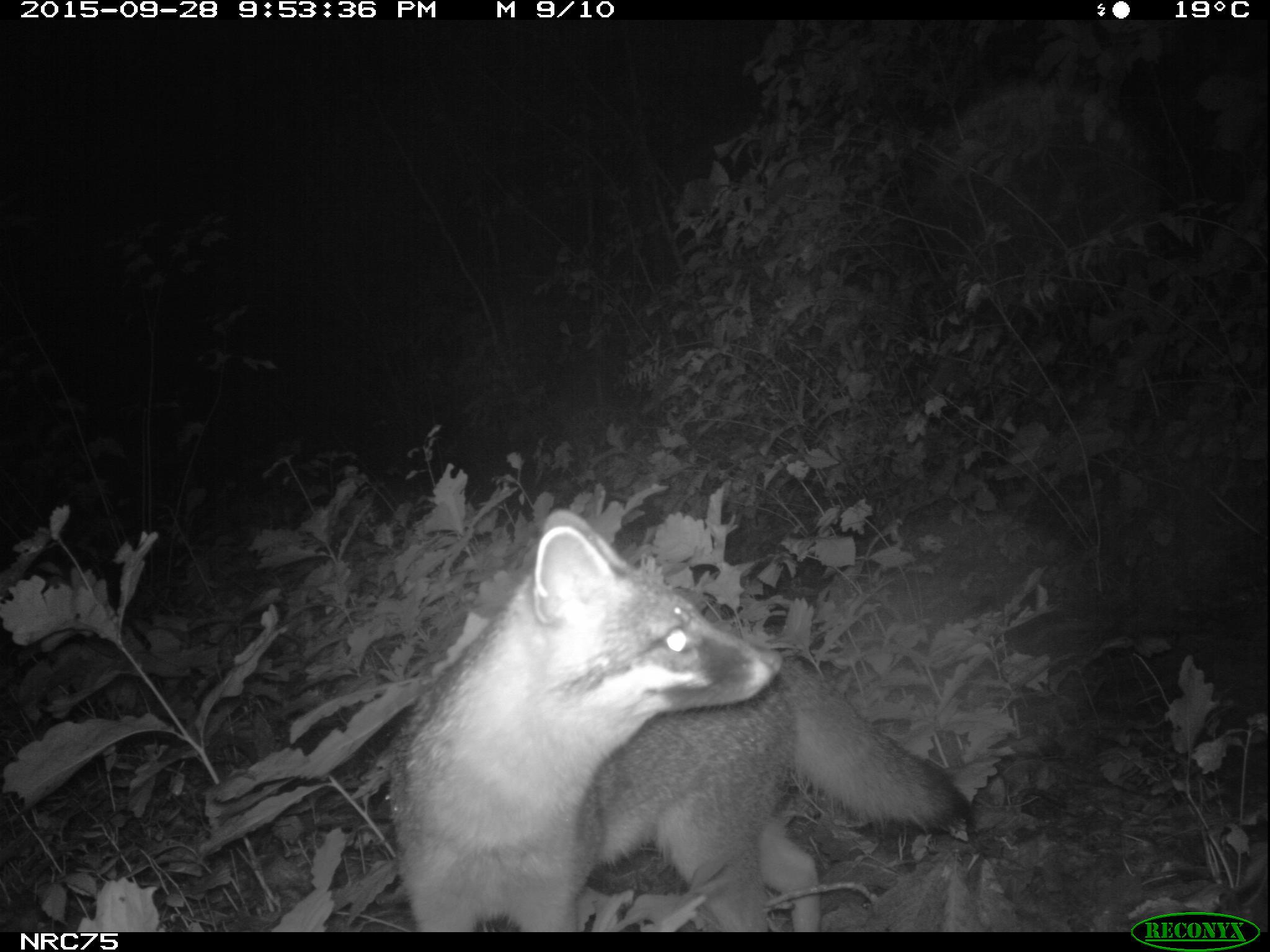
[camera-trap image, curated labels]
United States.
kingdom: Animalia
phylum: Chordata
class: Mammalia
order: Carnivora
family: Canidae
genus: Urocyon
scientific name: Urocyon cinereoargenteus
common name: gray fox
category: Grey Fox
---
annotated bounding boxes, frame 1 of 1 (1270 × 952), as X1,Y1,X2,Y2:
Grey Fox: 380,486,982,941